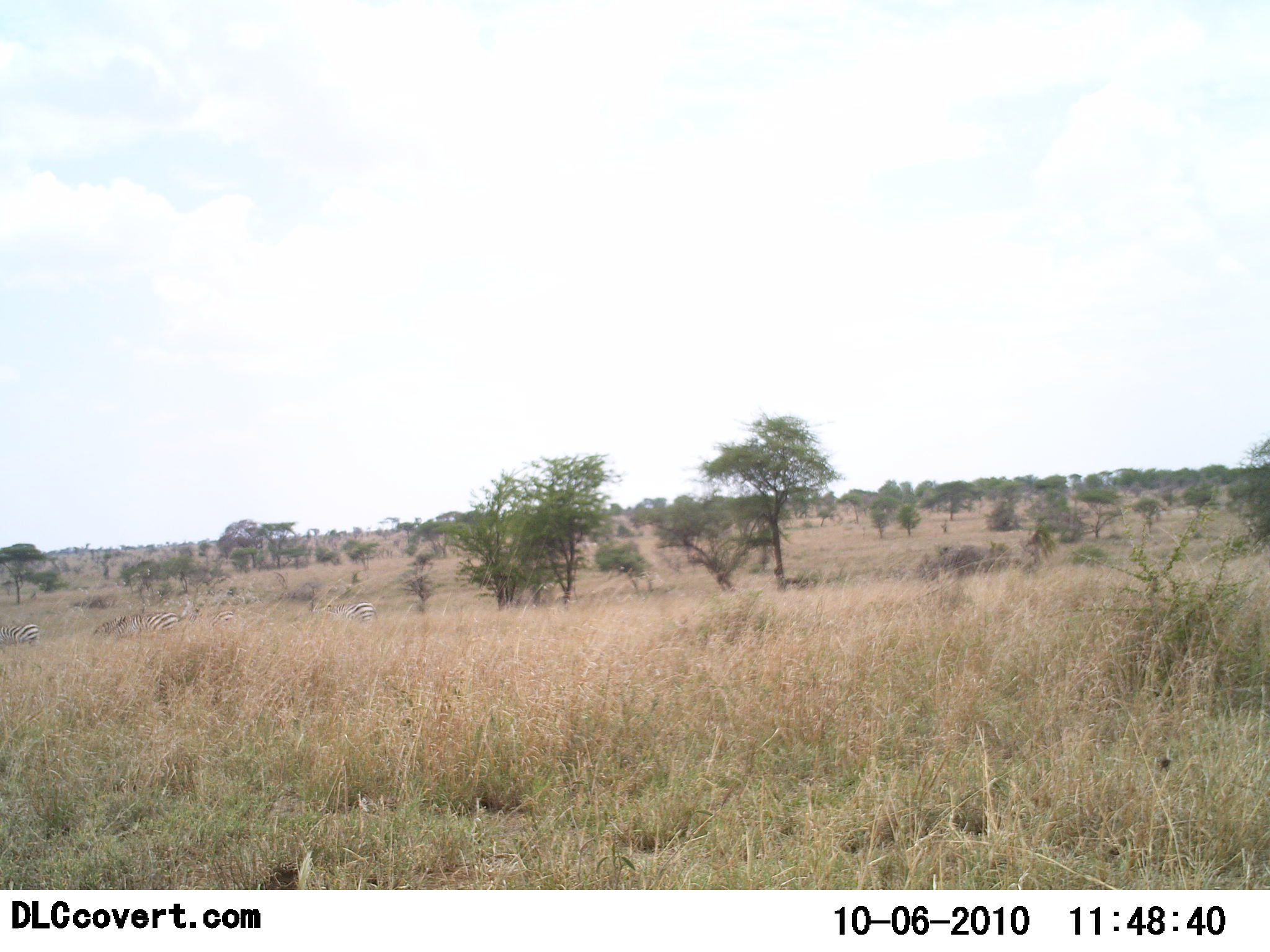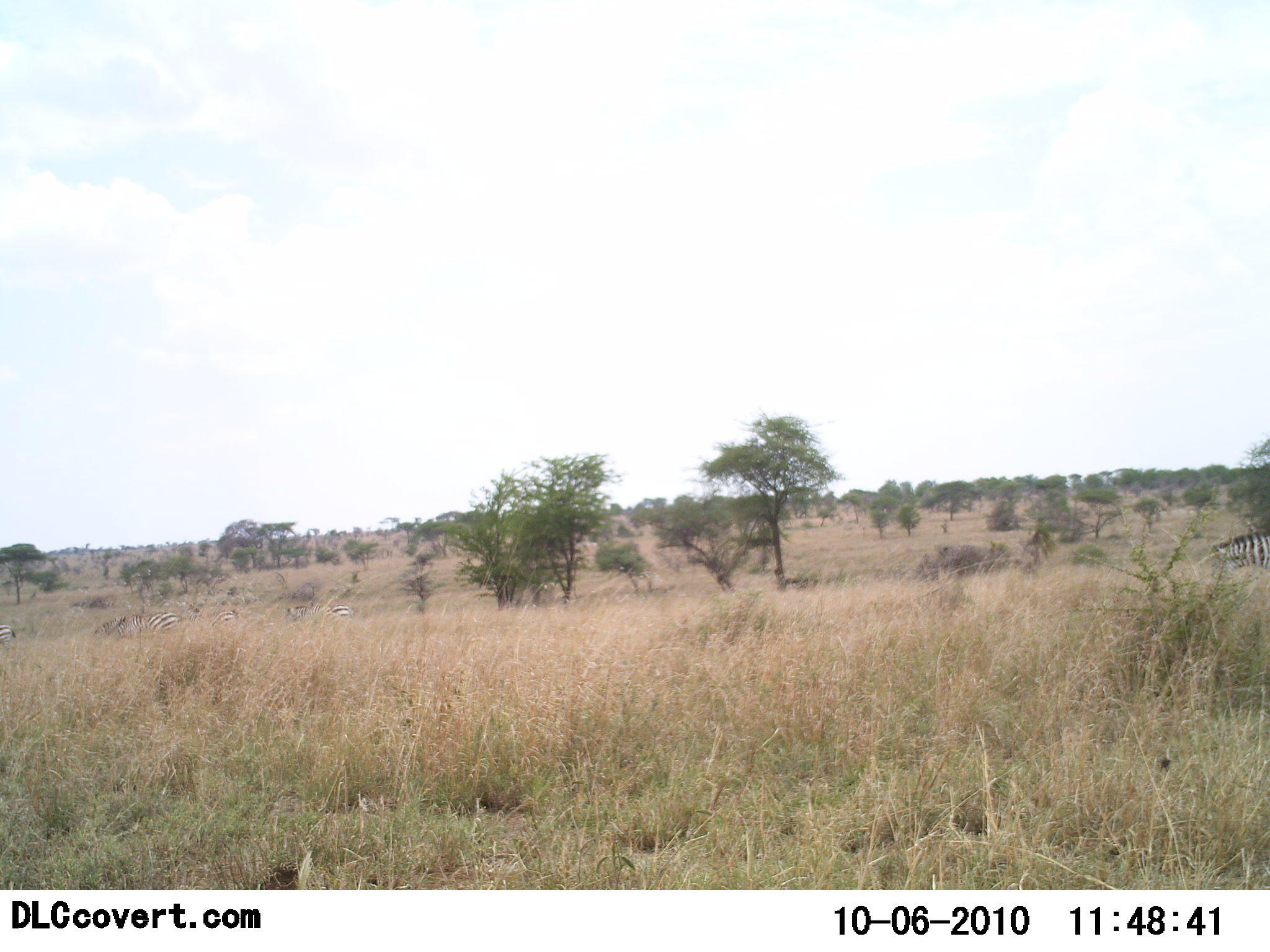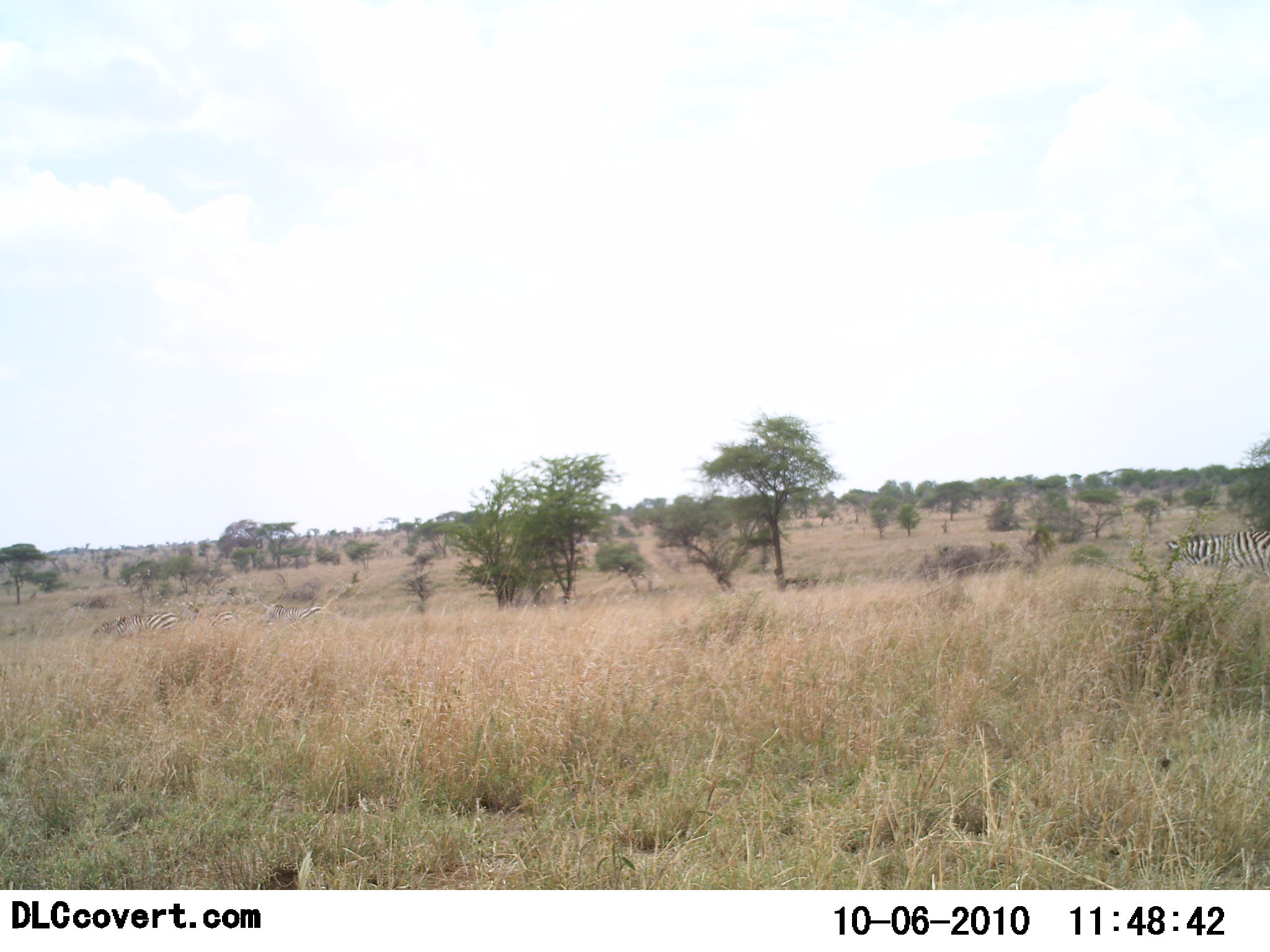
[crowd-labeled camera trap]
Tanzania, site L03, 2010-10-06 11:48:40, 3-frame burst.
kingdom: Animalia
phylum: Chordata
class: Mammalia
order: Perissodactyla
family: Equidae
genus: Equus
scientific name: Equus quagga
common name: plains zebra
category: zebra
Zebra (plains zebra) (Equus quagga), count 4. Behavior (volunteer vote fractions): standing 12%, resting 0%, moving 88%, interacting 0%. Young present (vote fraction): 0%. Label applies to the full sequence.